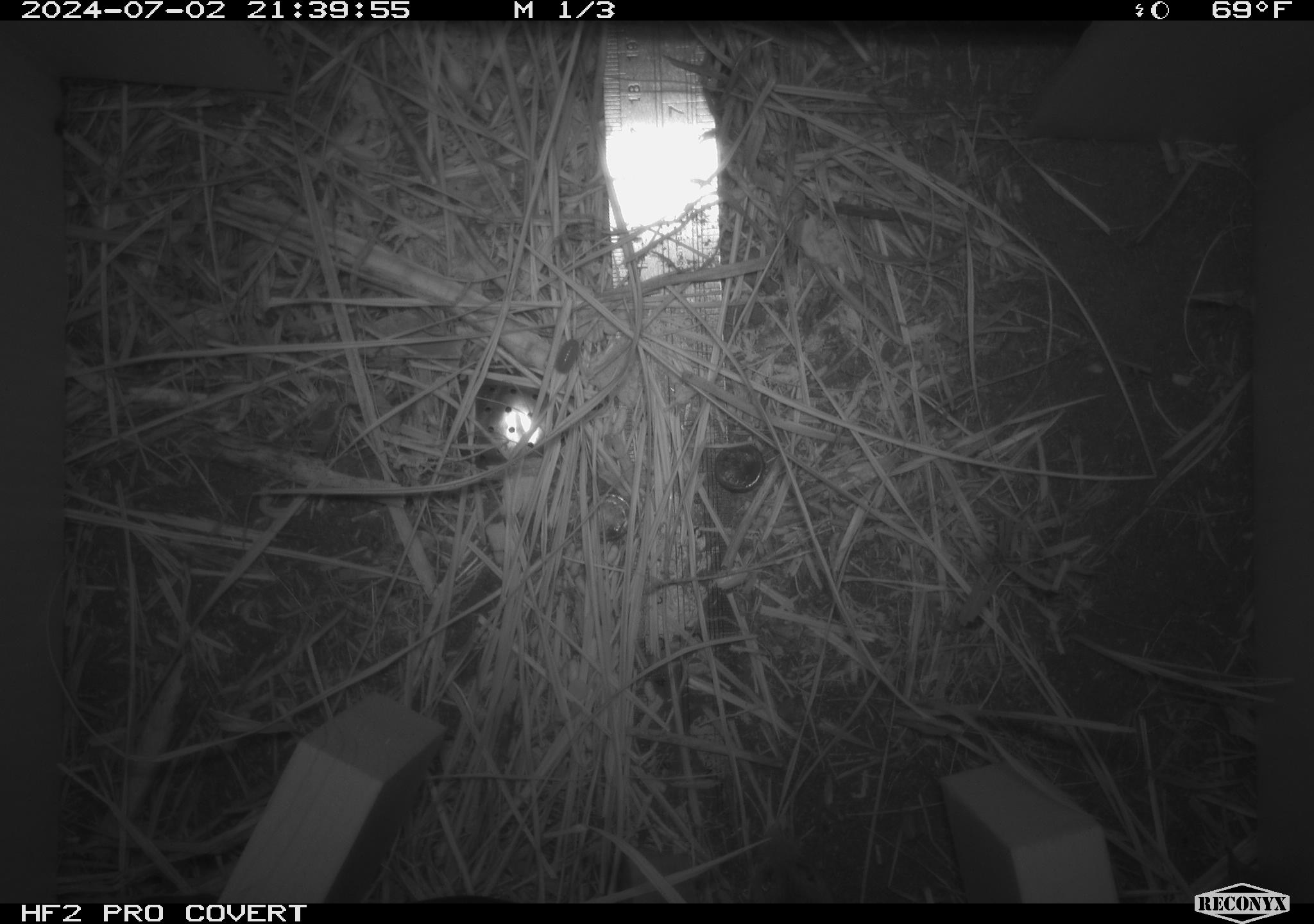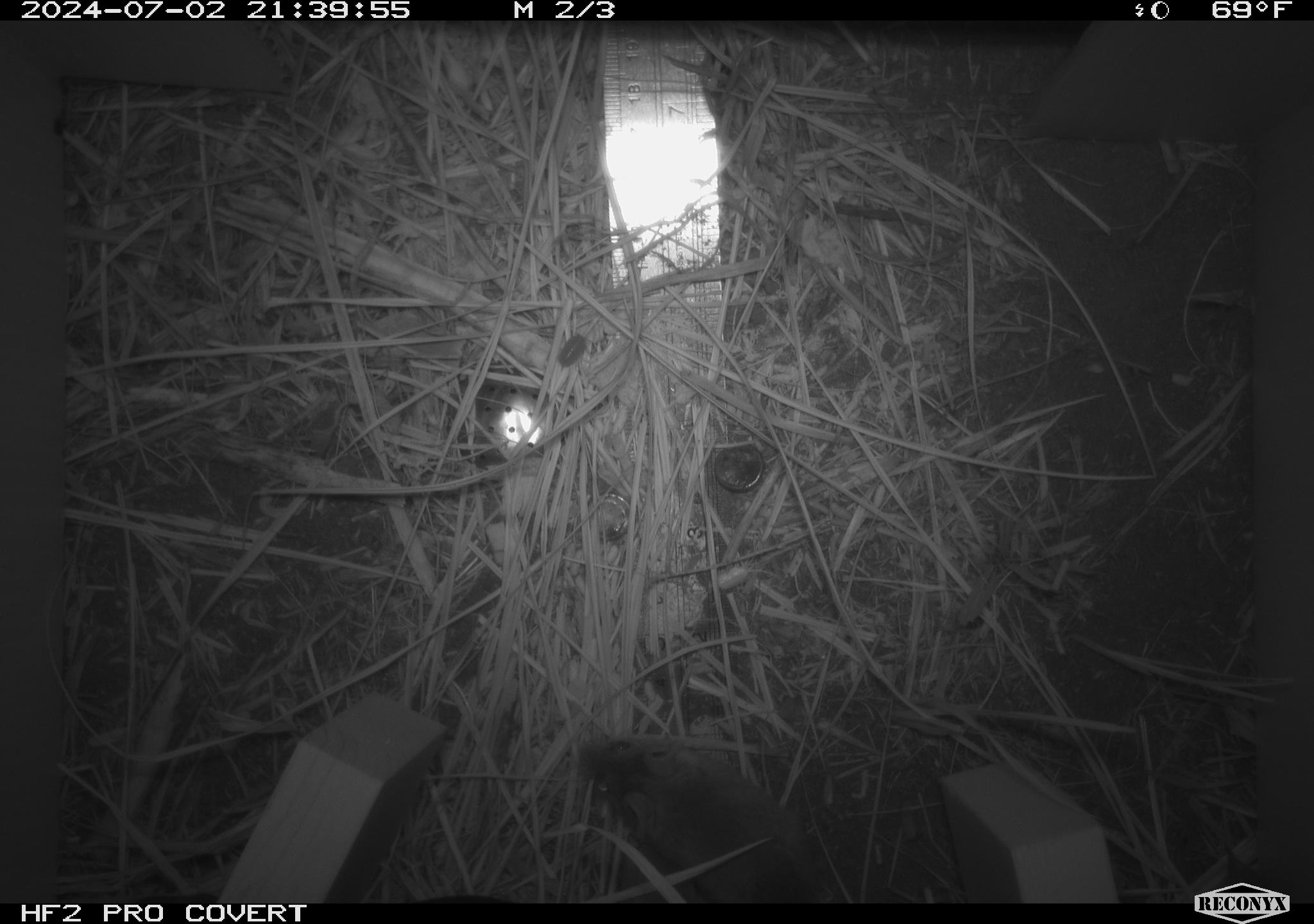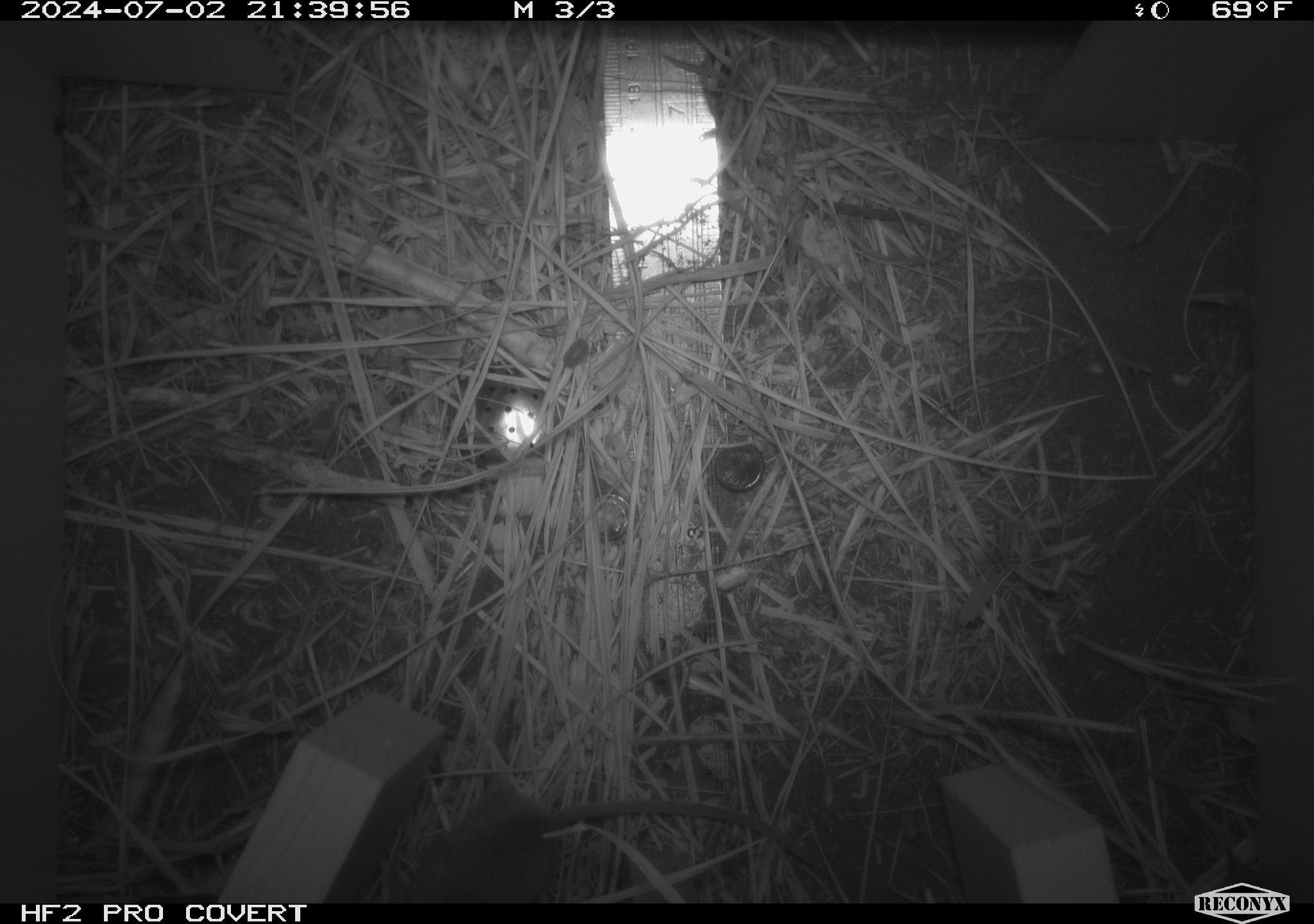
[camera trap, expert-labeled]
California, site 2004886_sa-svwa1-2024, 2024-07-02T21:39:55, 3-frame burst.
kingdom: Animalia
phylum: Arthropoda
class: Malacostraca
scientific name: Malacostraca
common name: amphipods, crabs, isopods, krill, lobsters and shrimps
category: malacostracan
Malacostracan (amphipods, crabs, isopods, krill, lobsters and shrimps) (Malacostraca).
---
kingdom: Animalia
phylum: Chordata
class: Mammalia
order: Rodentia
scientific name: Rodentia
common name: mouse species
Mouse species (Rodentia).